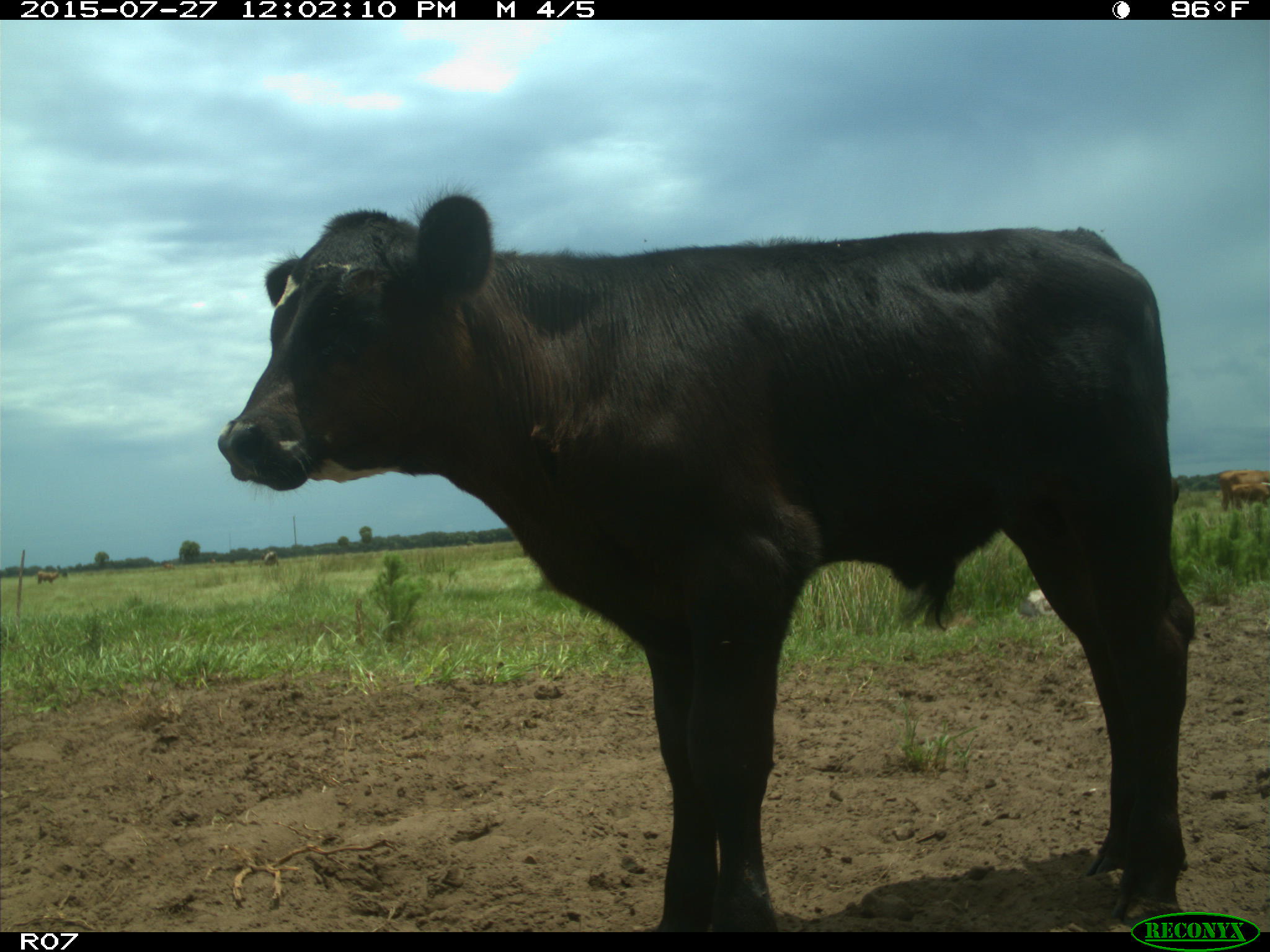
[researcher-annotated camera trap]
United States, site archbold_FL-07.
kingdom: Animalia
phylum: Chordata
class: Mammalia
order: Artiodactyla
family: Bovidae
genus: Bos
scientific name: Bos taurus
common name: domestic cow